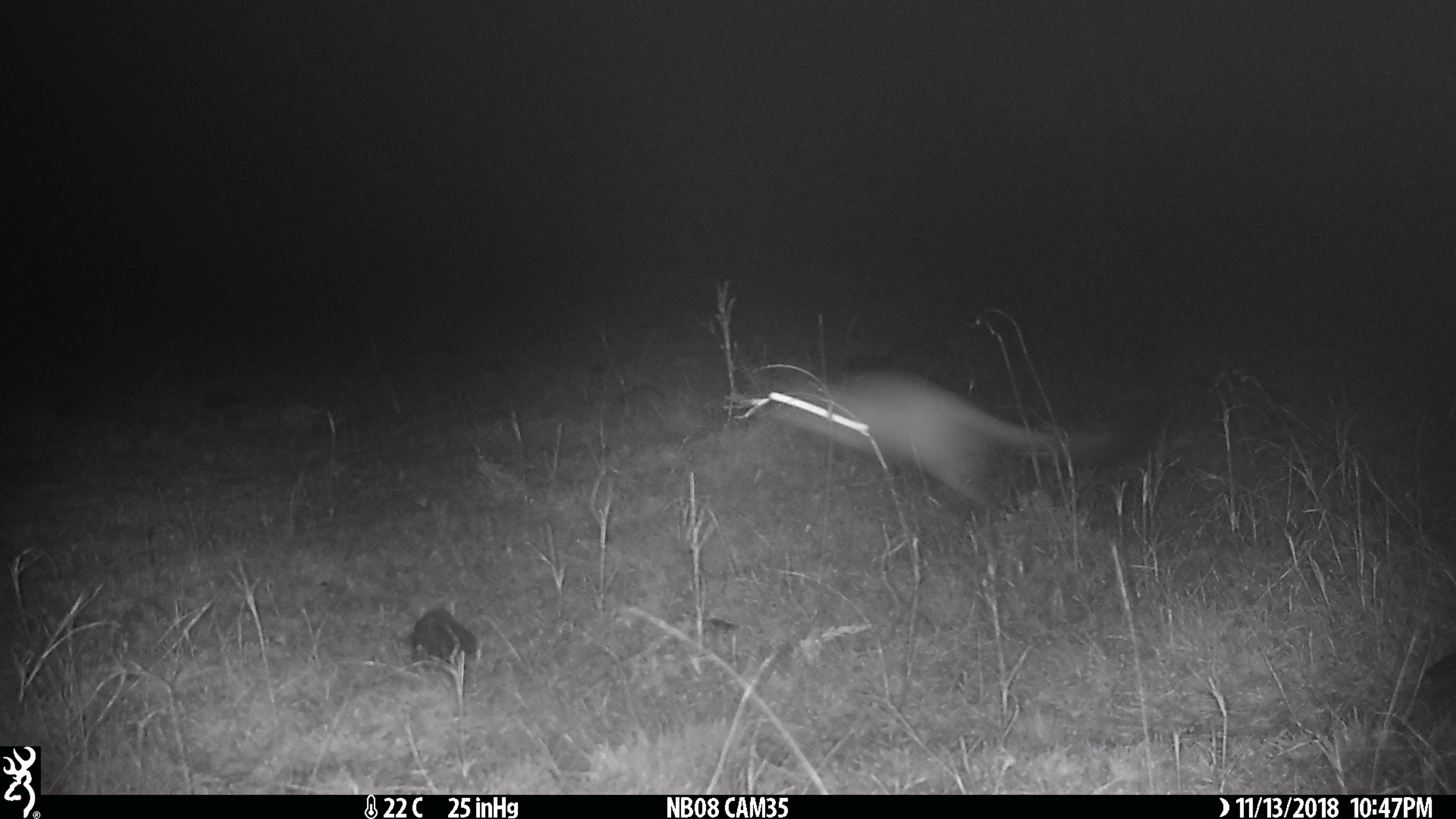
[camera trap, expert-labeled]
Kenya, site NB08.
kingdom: Animalia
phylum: Chordata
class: Mammalia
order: Rodentia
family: Pedetidae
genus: Pedetes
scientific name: Pedetes capensis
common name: springhare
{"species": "springhare (Pedetes capensis)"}